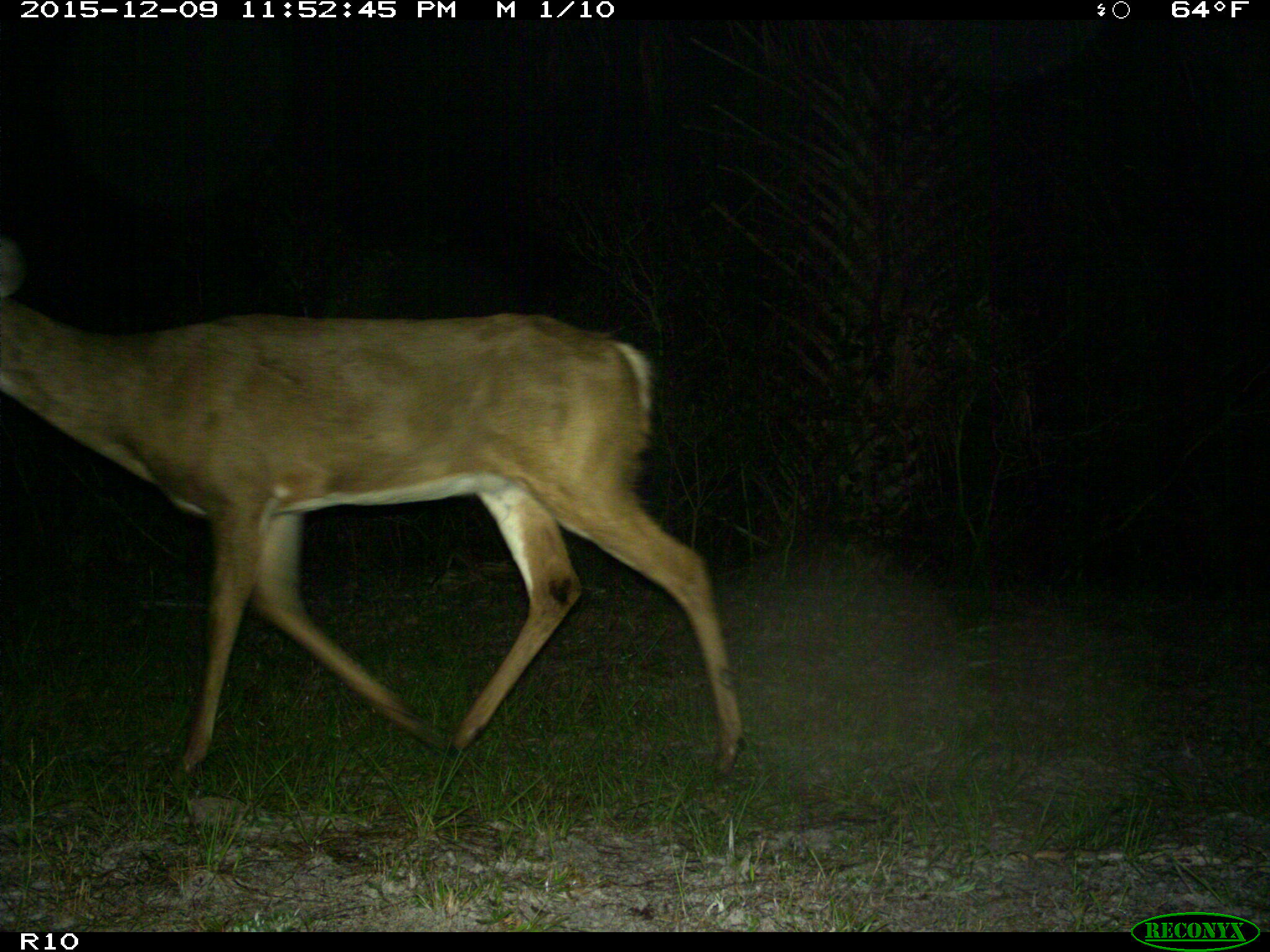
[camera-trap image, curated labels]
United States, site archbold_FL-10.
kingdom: Animalia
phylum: Chordata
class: Mammalia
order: Artiodactyla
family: Cervidae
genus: Odocoileus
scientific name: Odocoileus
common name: deer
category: unidentified deer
Unidentified deer (deer) (Odocoileus).